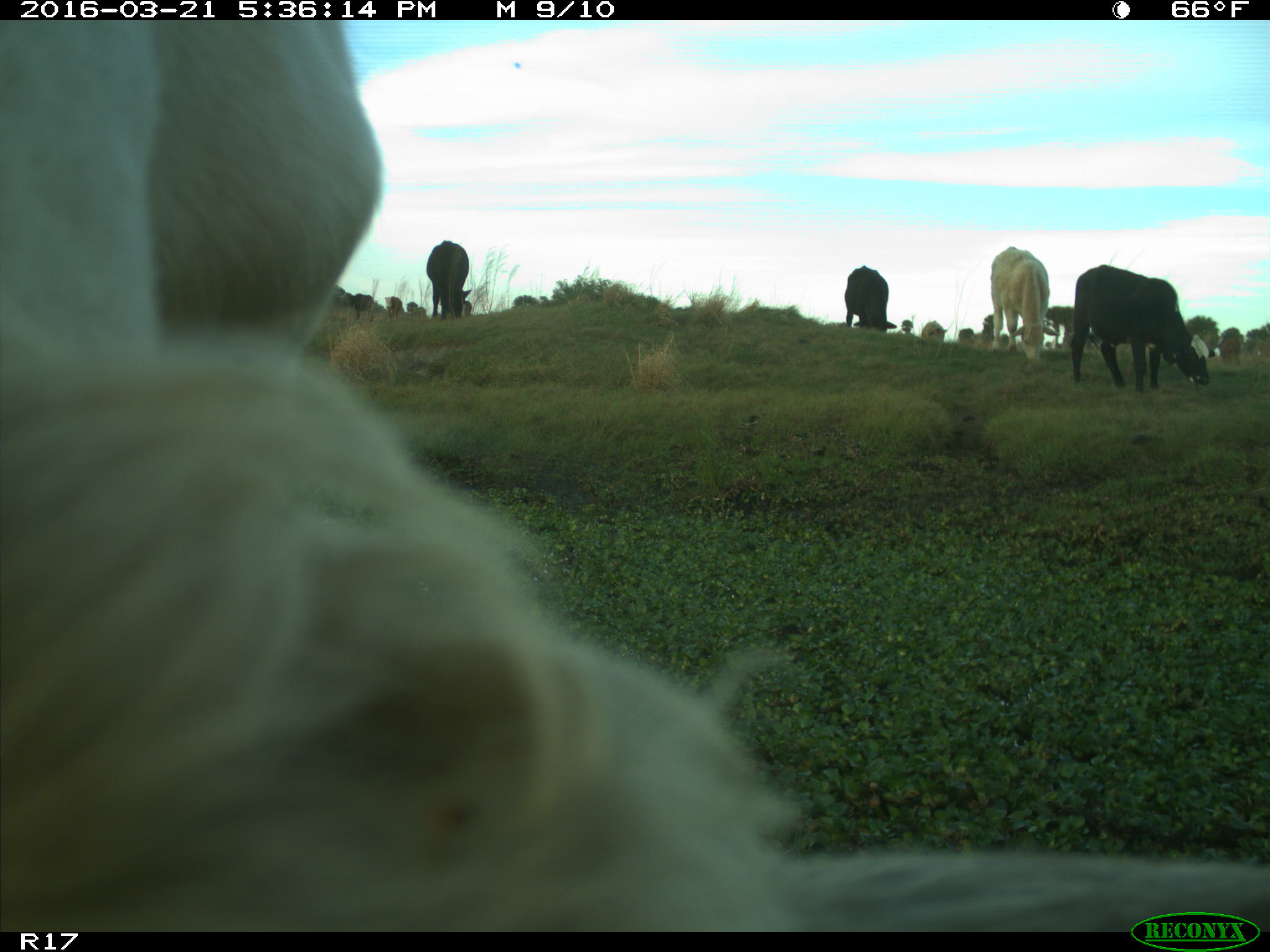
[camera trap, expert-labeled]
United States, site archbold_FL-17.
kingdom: Animalia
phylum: Chordata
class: Mammalia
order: Artiodactyla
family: Bovidae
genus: Bos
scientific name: Bos taurus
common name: domestic cow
Bos taurus (domestic cow).